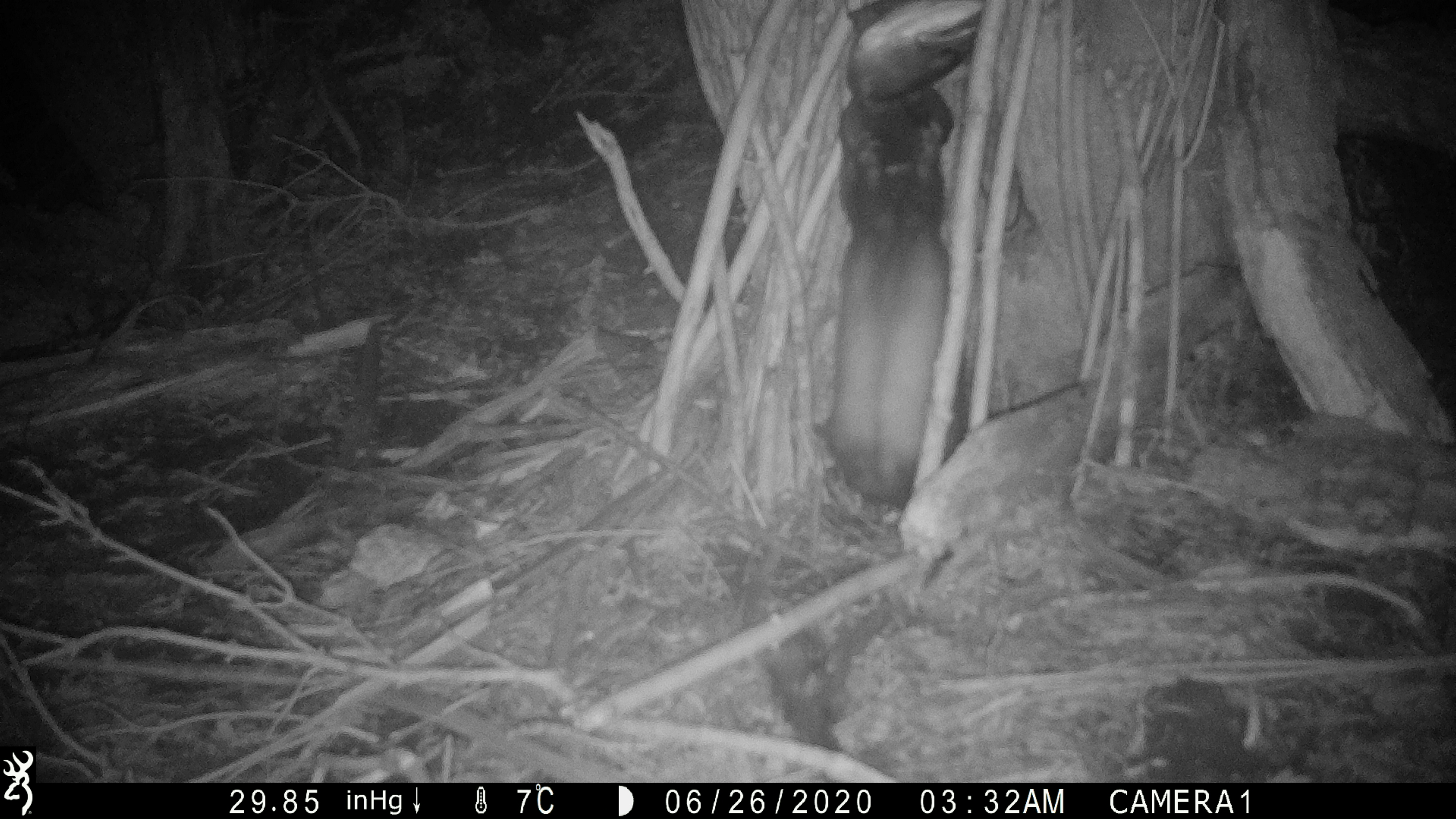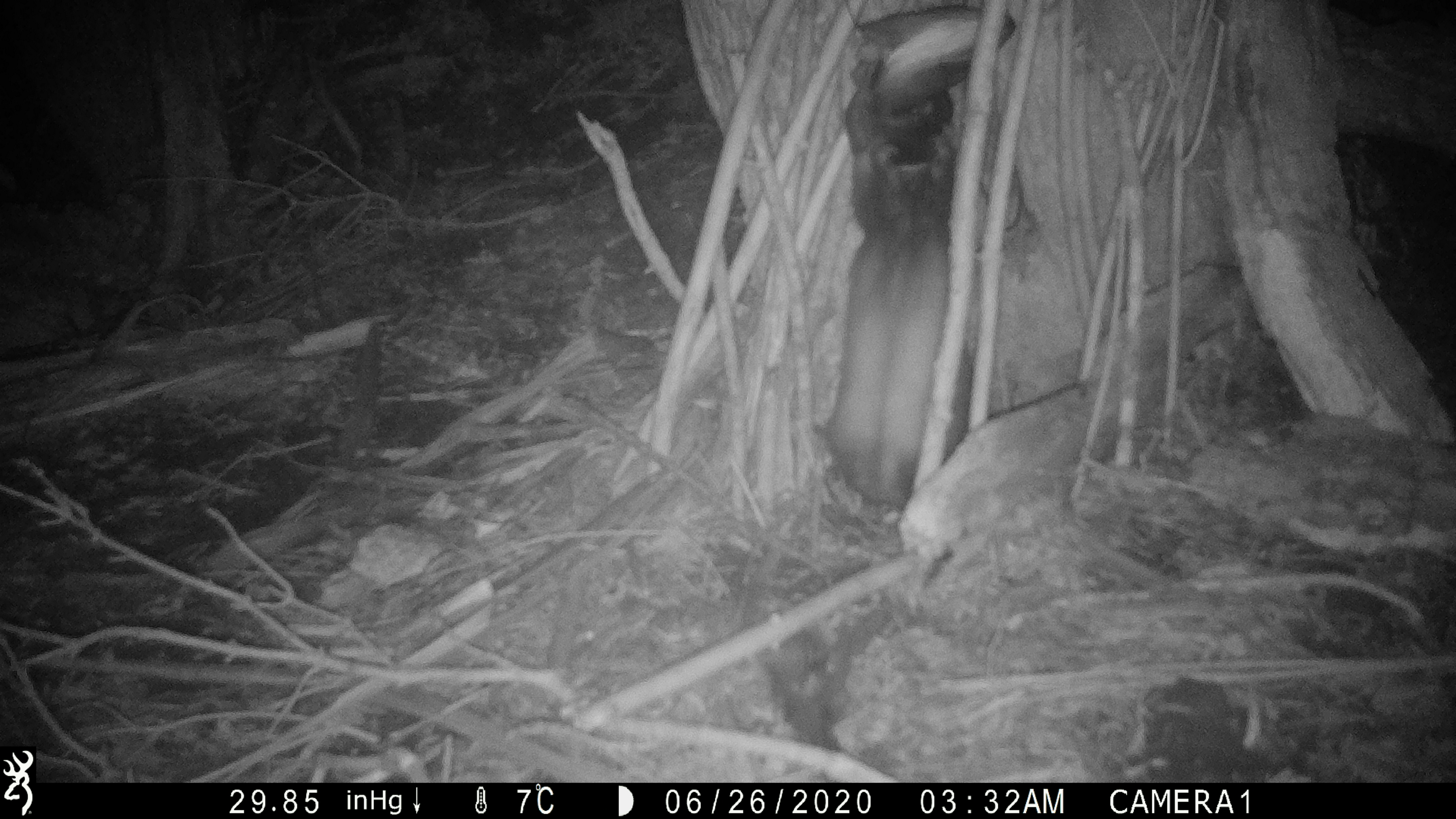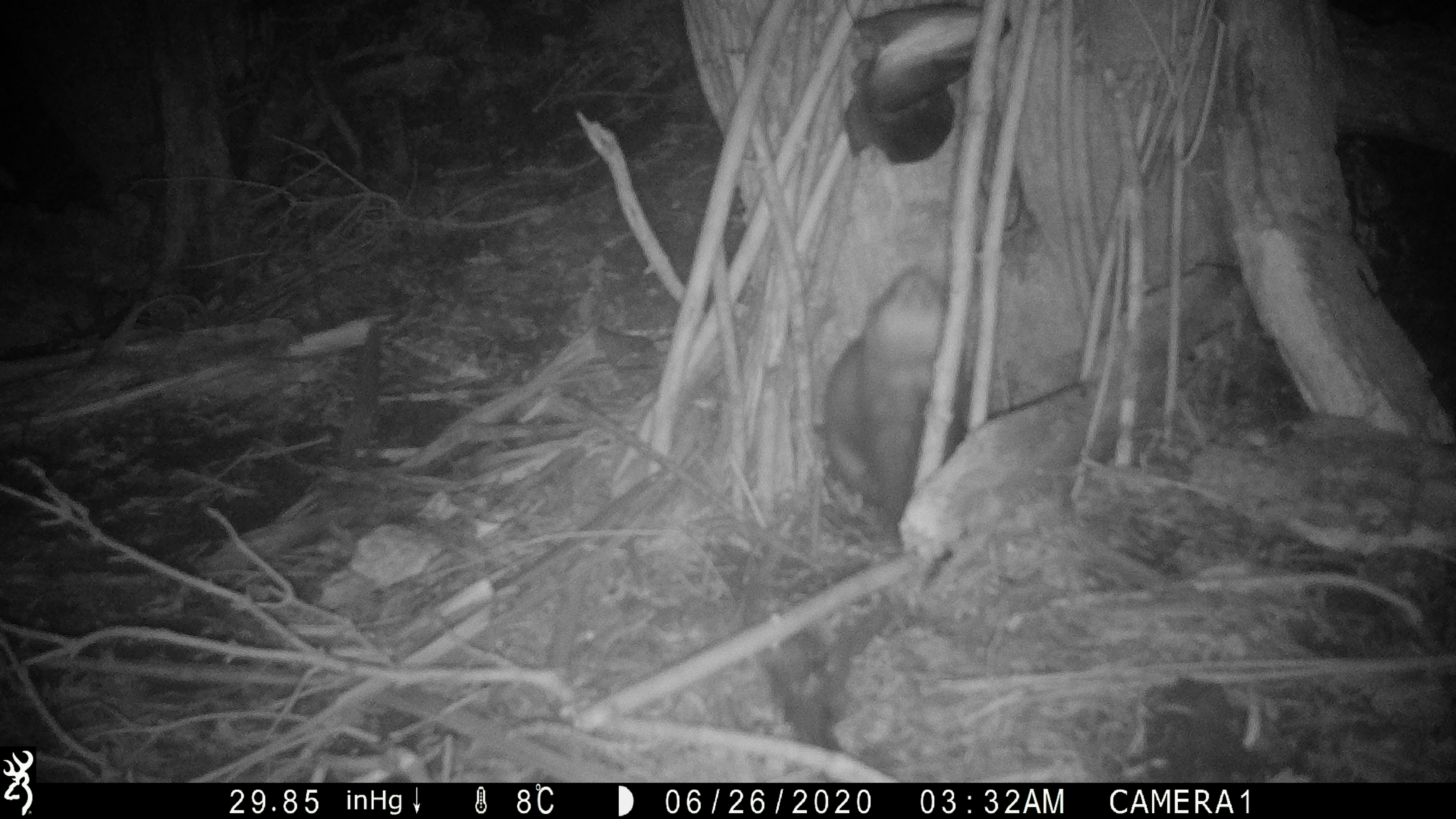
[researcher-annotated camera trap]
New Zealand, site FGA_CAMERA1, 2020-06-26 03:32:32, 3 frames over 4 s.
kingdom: Animalia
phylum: Chordata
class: Mammalia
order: Carnivora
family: Mustelidae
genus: Mustela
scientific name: Mustela furo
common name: ferret